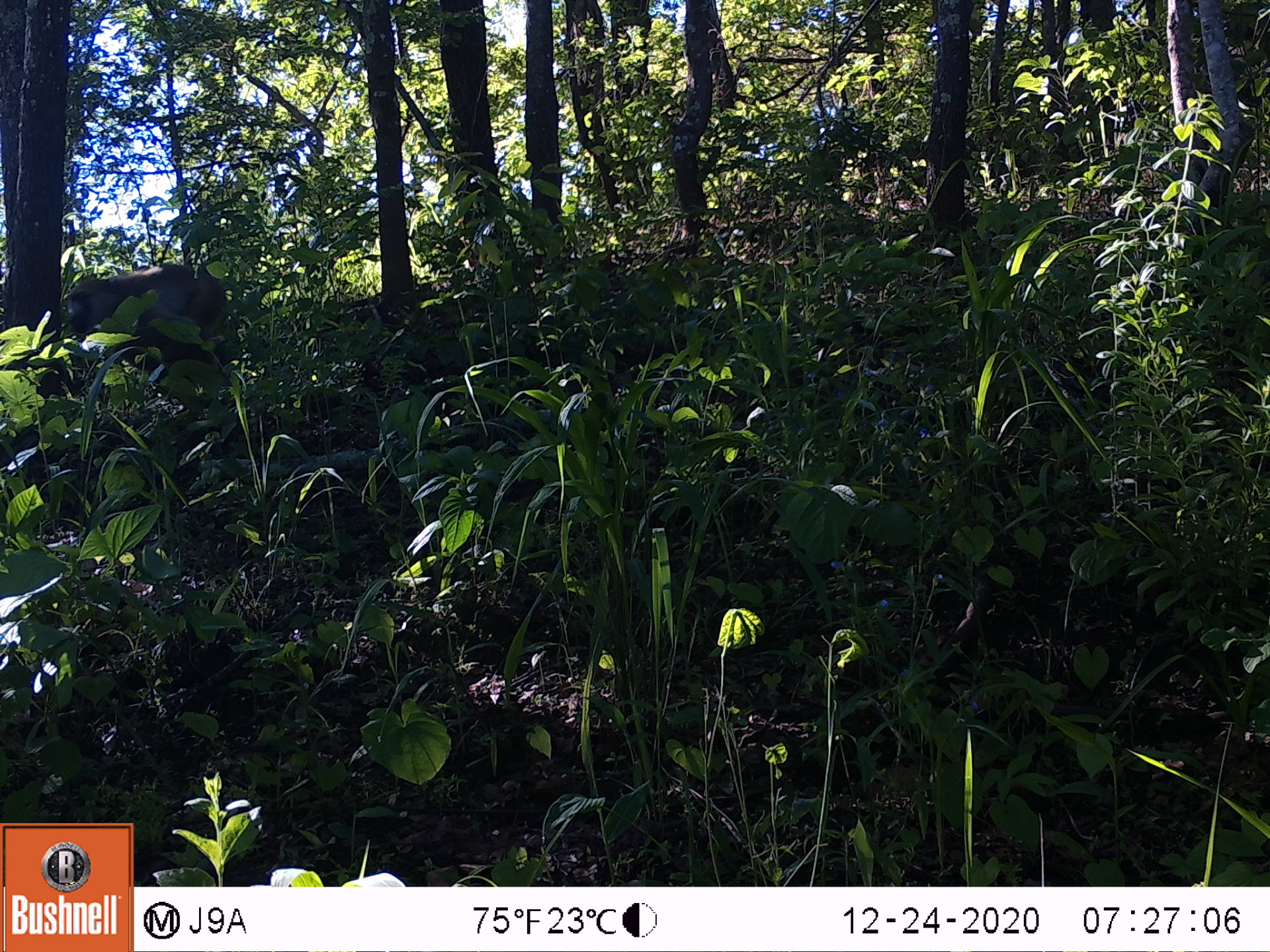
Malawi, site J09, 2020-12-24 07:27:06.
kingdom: Animalia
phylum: Chordata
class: Mammalia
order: Primates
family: Cercopithecidae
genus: Papio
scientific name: Papio cynocephalus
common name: yellow baboon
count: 1